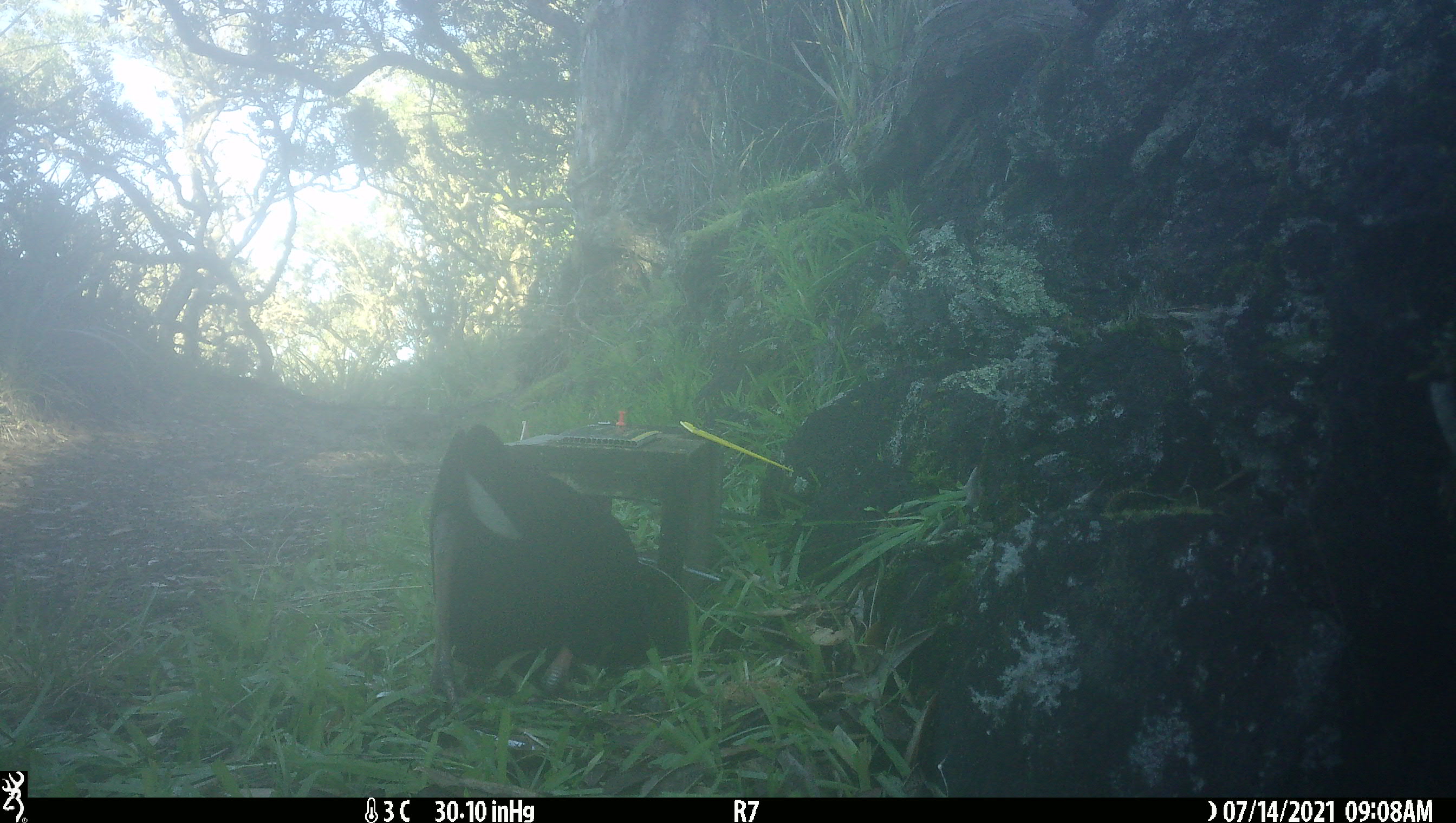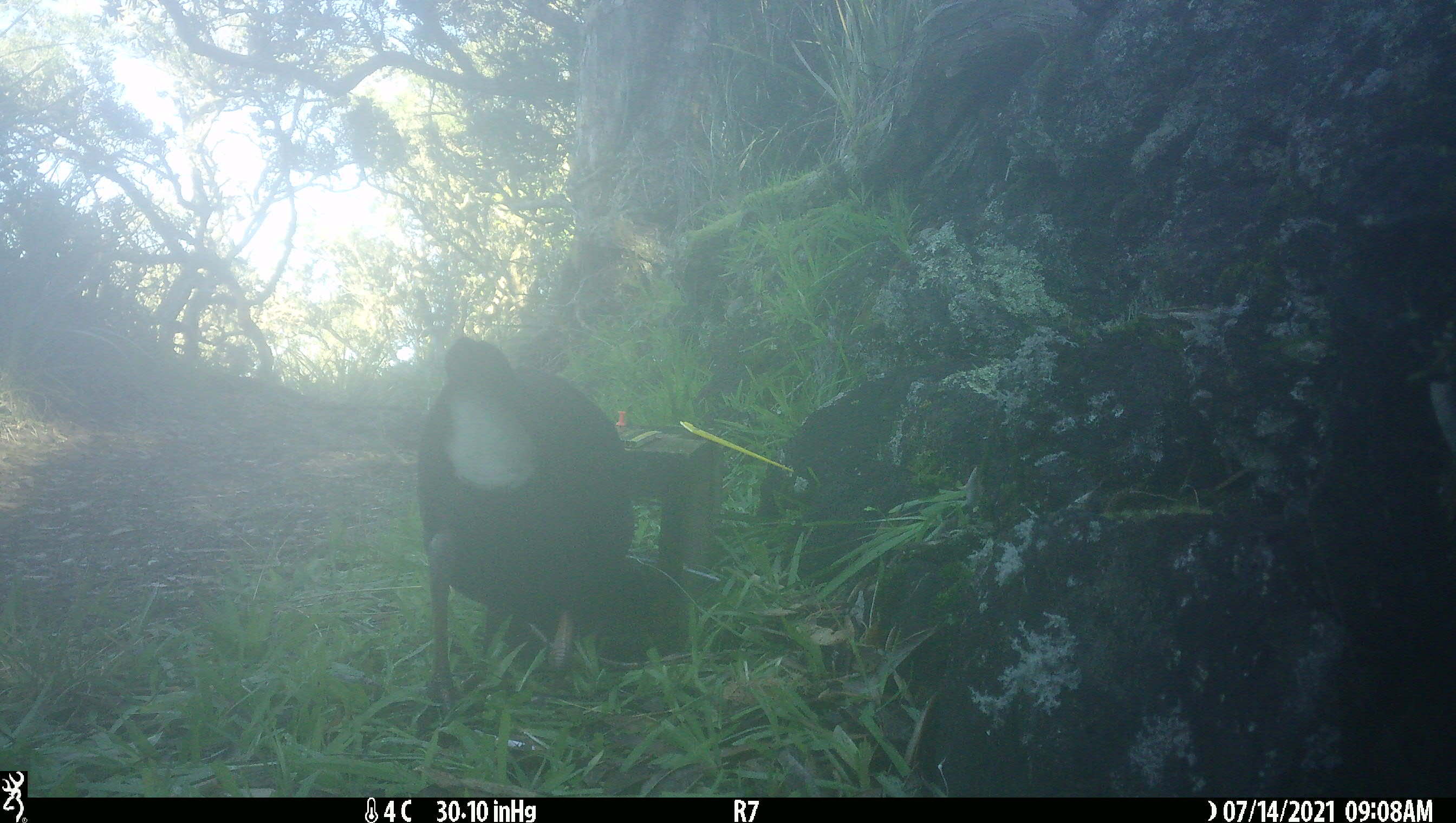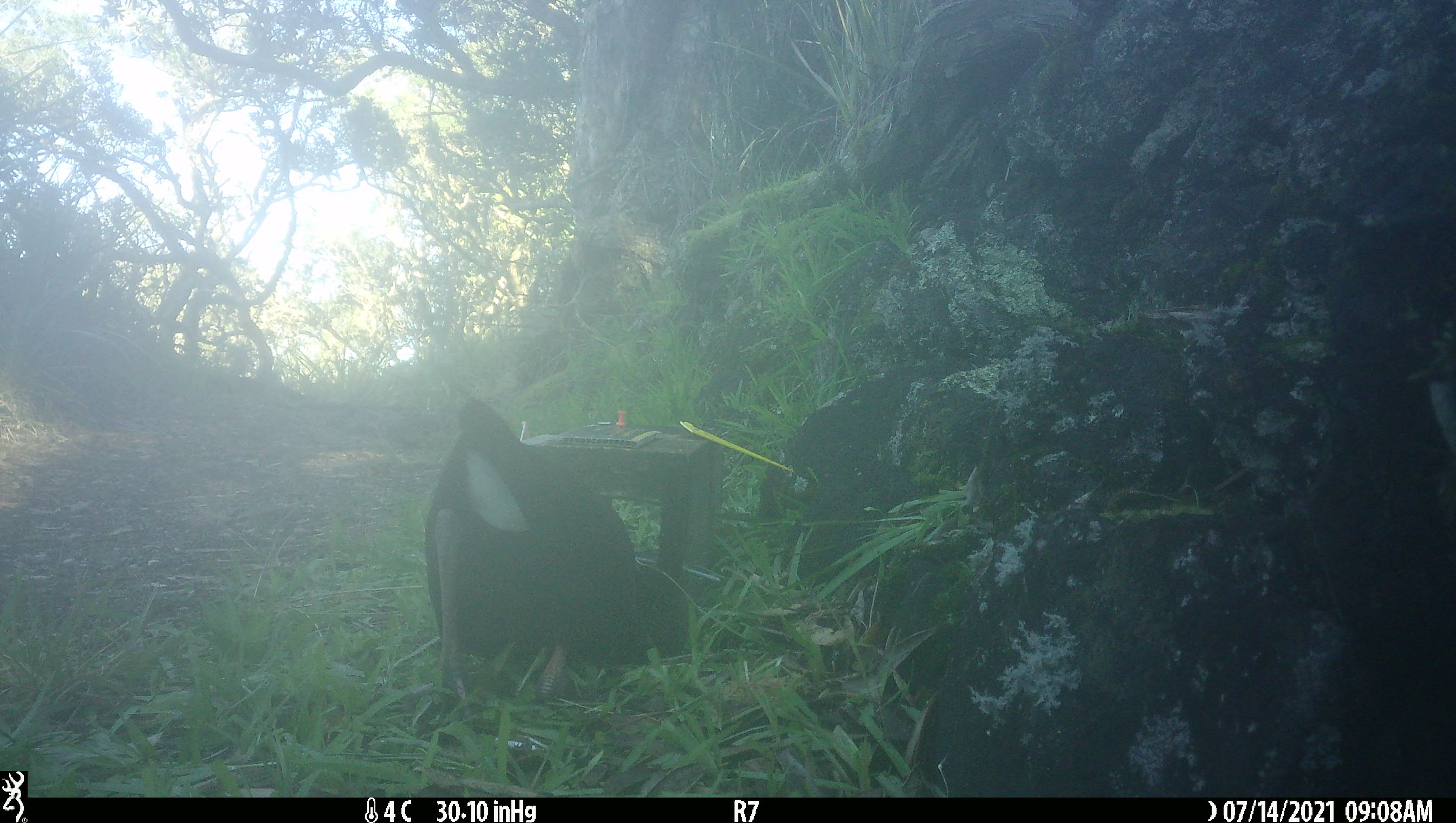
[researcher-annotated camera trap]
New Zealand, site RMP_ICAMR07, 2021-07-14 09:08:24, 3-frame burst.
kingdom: Animalia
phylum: Chordata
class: Aves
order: Gruiformes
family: Rallidae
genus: Porphyrio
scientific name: Porphyrio melanotus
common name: australasian swamphen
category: pukeko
Pukeko (australasian swamphen) (Porphyrio melanotus).